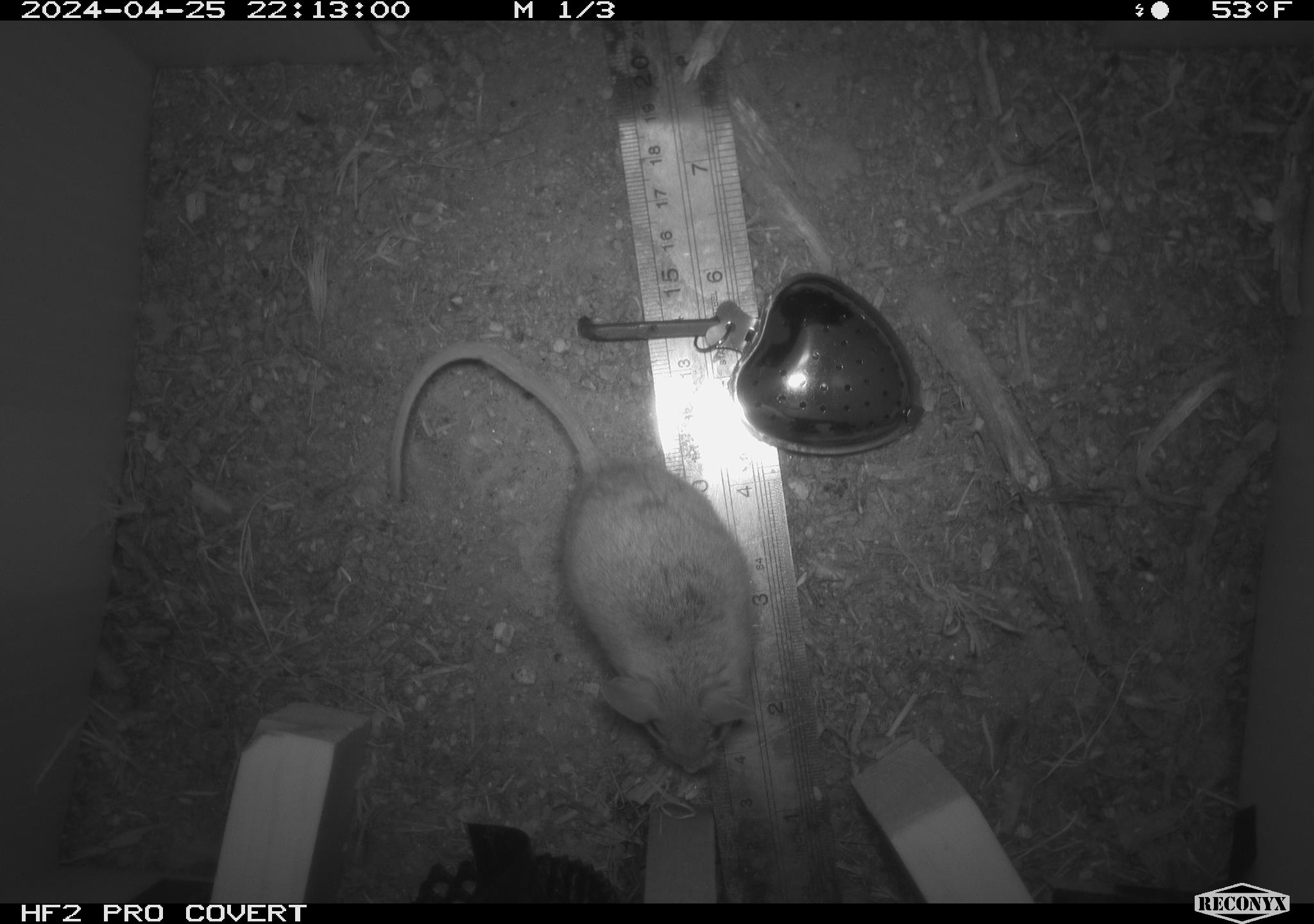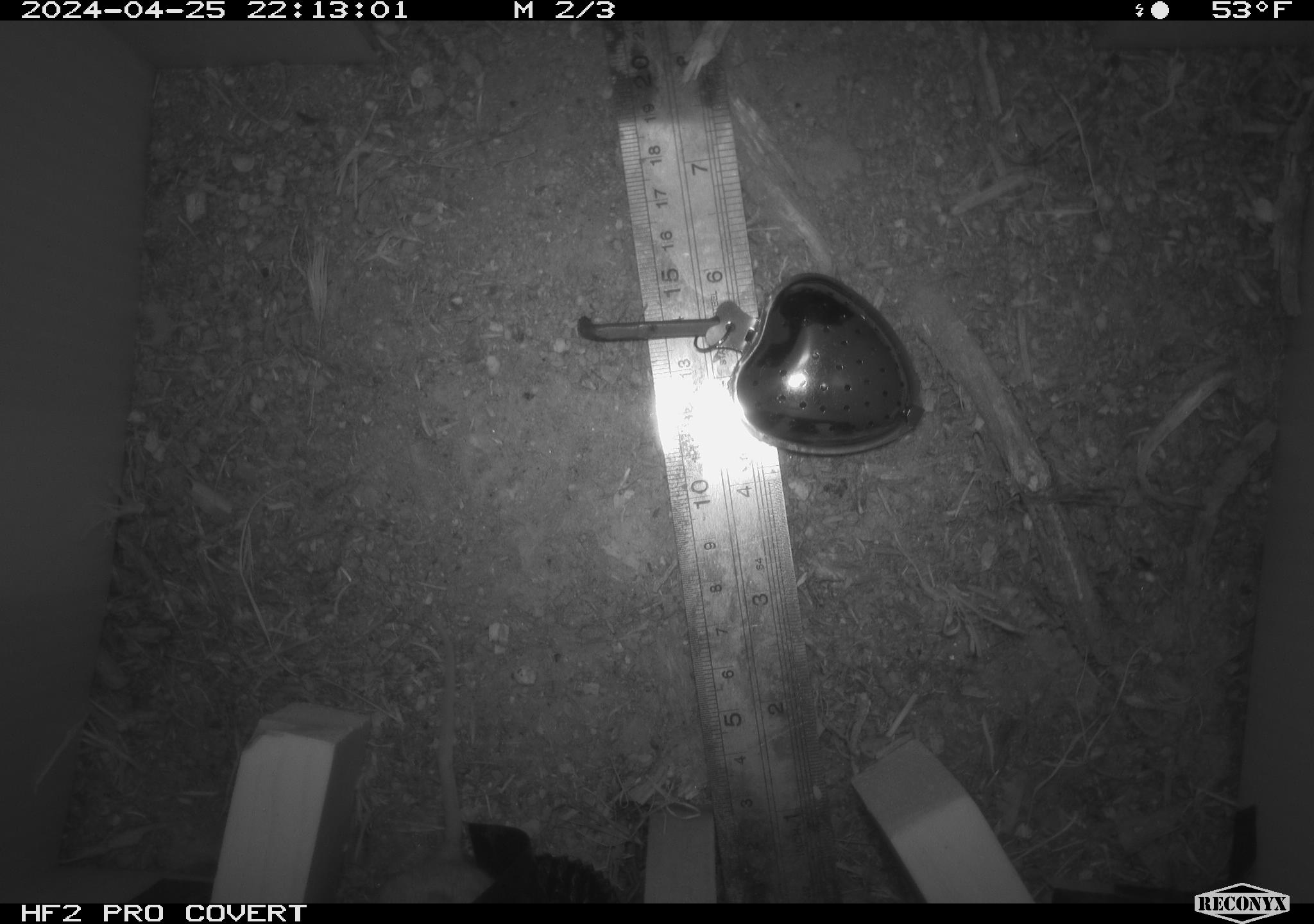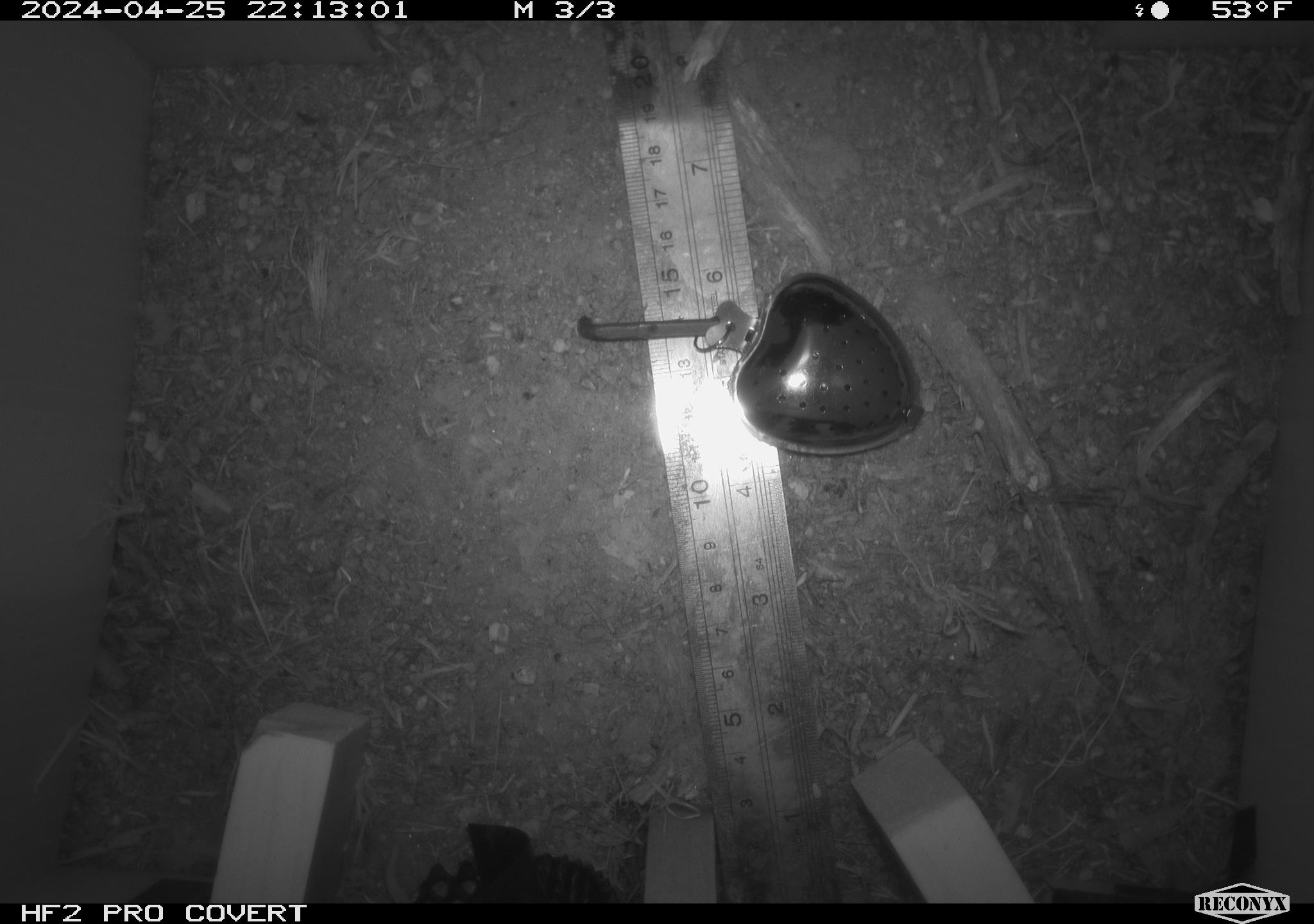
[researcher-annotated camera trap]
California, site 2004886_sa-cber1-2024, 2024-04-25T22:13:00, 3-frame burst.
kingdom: Animalia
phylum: Chordata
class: Mammalia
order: Rodentia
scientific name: Rodentia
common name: mouse species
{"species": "mouse species (Rodentia)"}